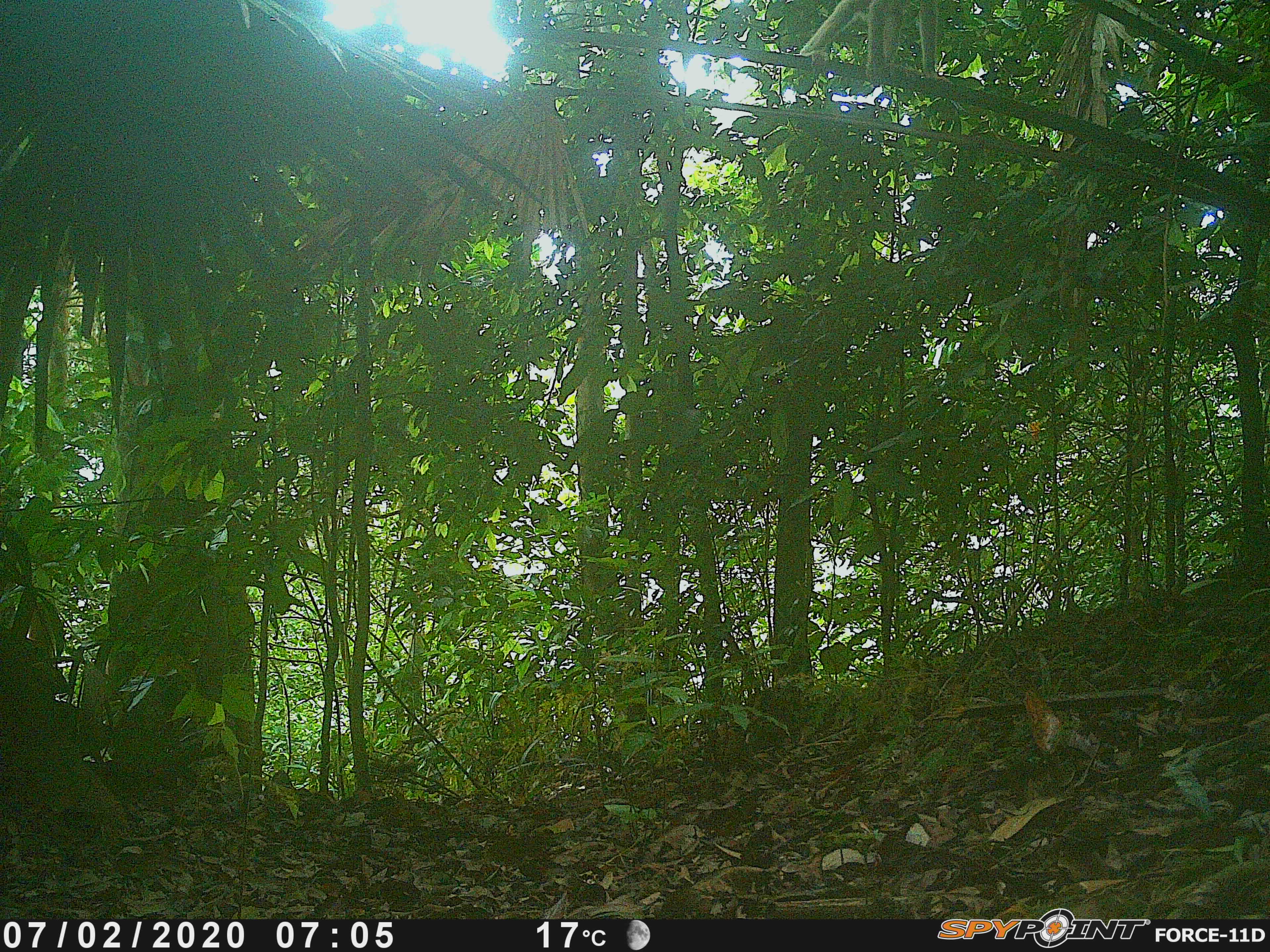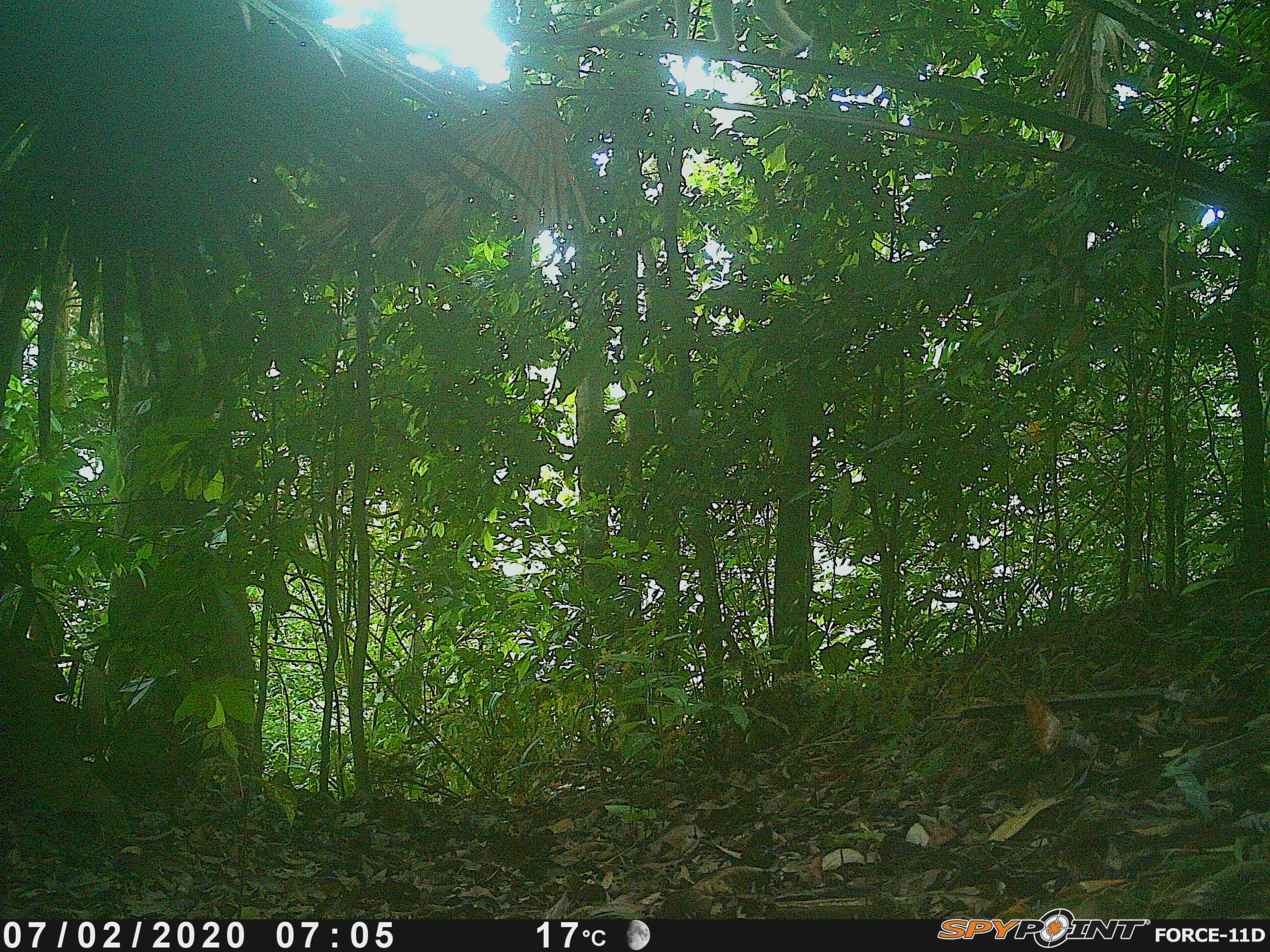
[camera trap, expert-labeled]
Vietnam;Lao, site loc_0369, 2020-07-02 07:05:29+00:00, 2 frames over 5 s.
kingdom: Animalia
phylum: Chordata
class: Mammalia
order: Primates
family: Cercopithecidae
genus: Macaca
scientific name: Macaca nemestrina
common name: pig-tailed macaque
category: pig tailed macaque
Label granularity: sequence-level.